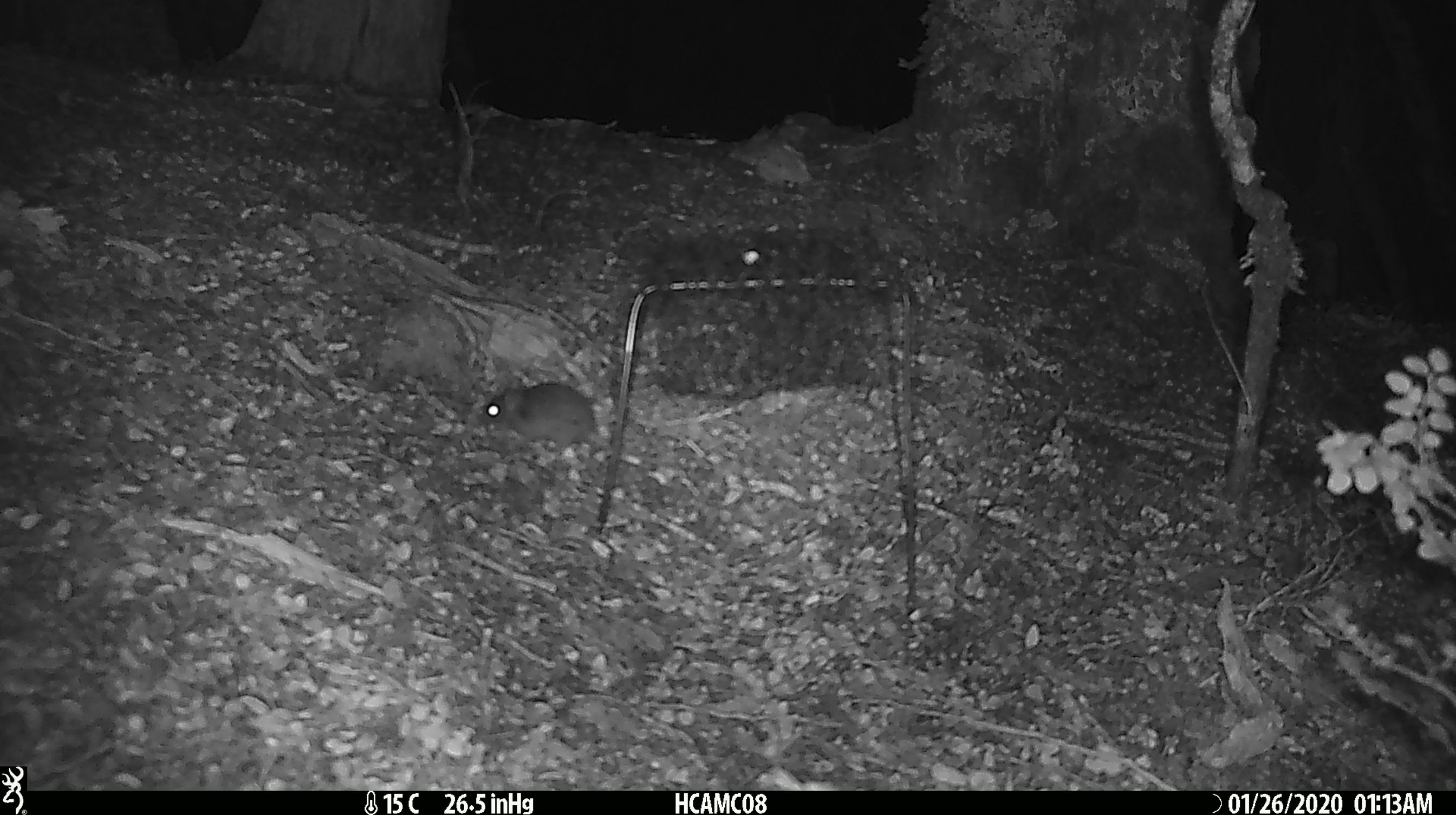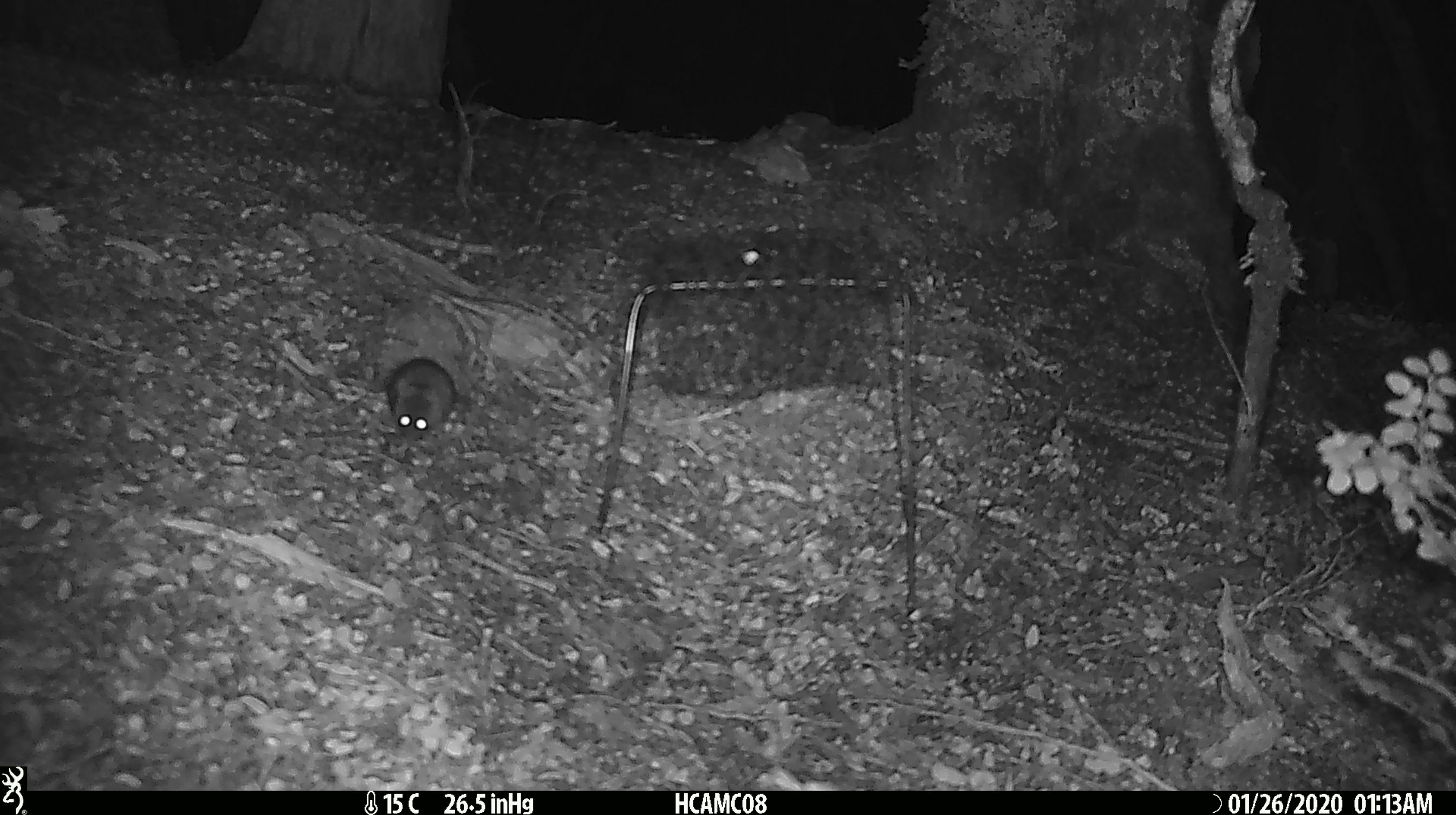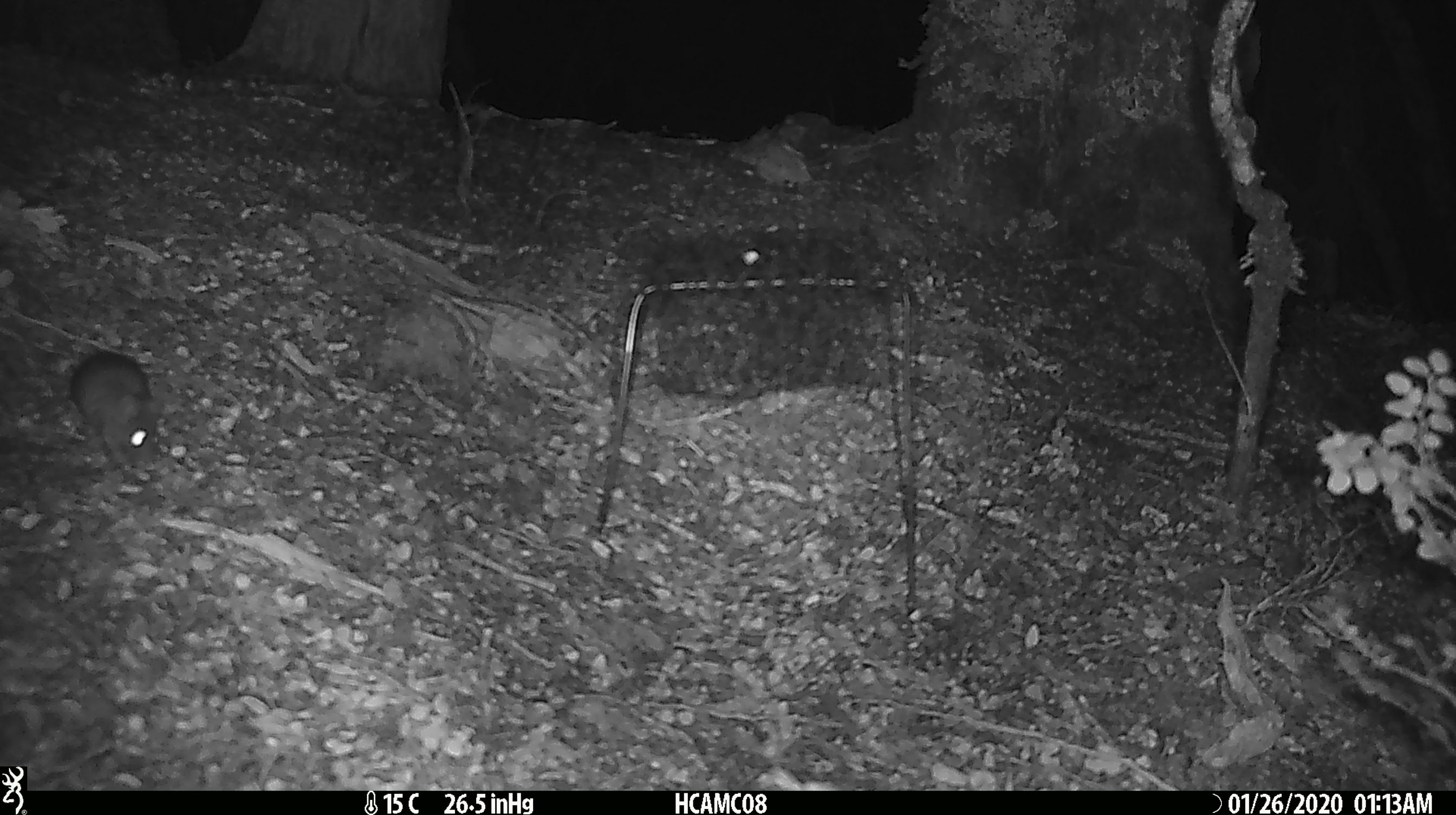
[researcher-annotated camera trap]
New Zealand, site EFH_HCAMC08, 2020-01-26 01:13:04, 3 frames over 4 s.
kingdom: Animalia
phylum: Chordata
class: Mammalia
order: Rodentia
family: Muridae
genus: Mus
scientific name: Mus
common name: mouse